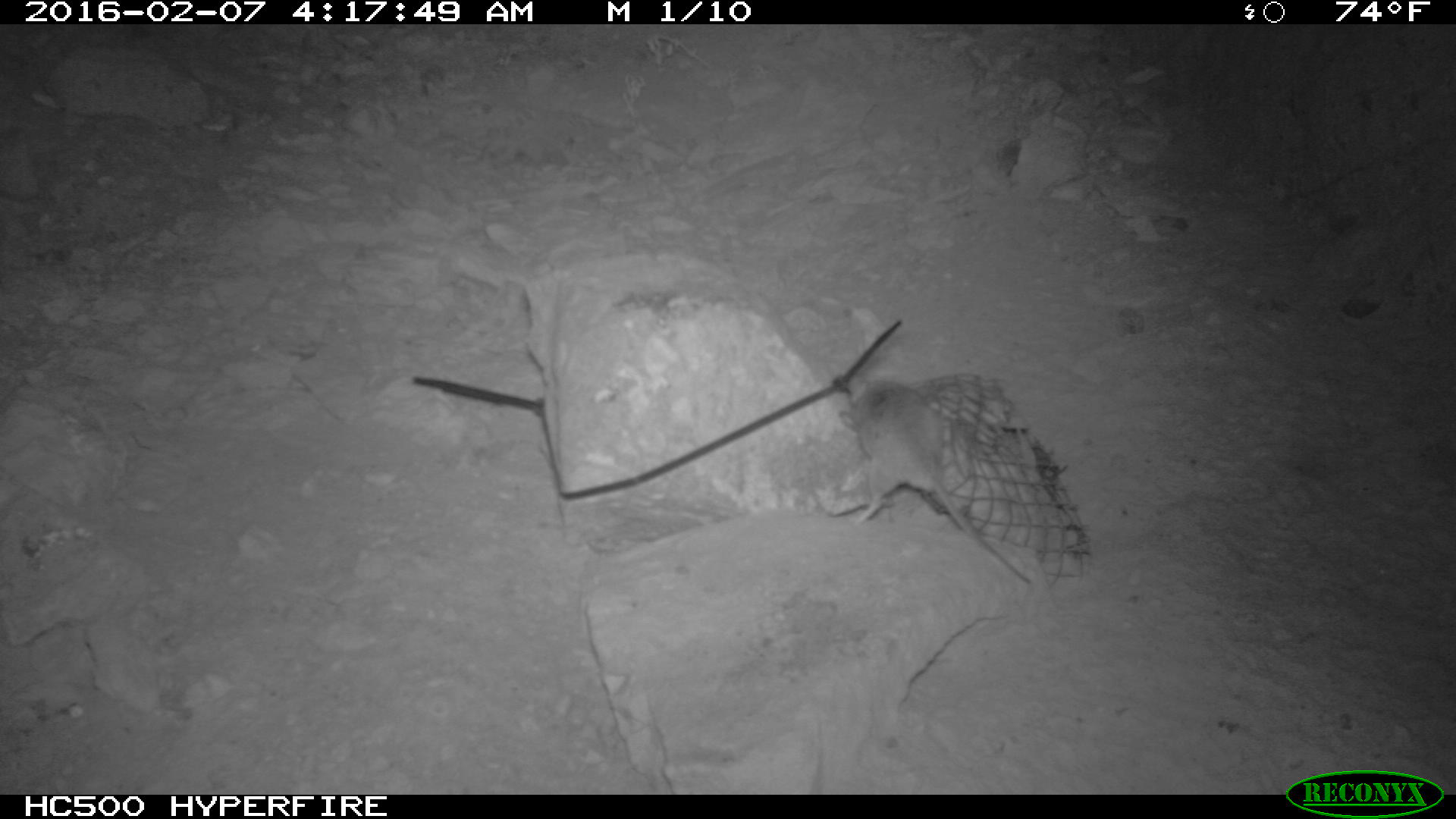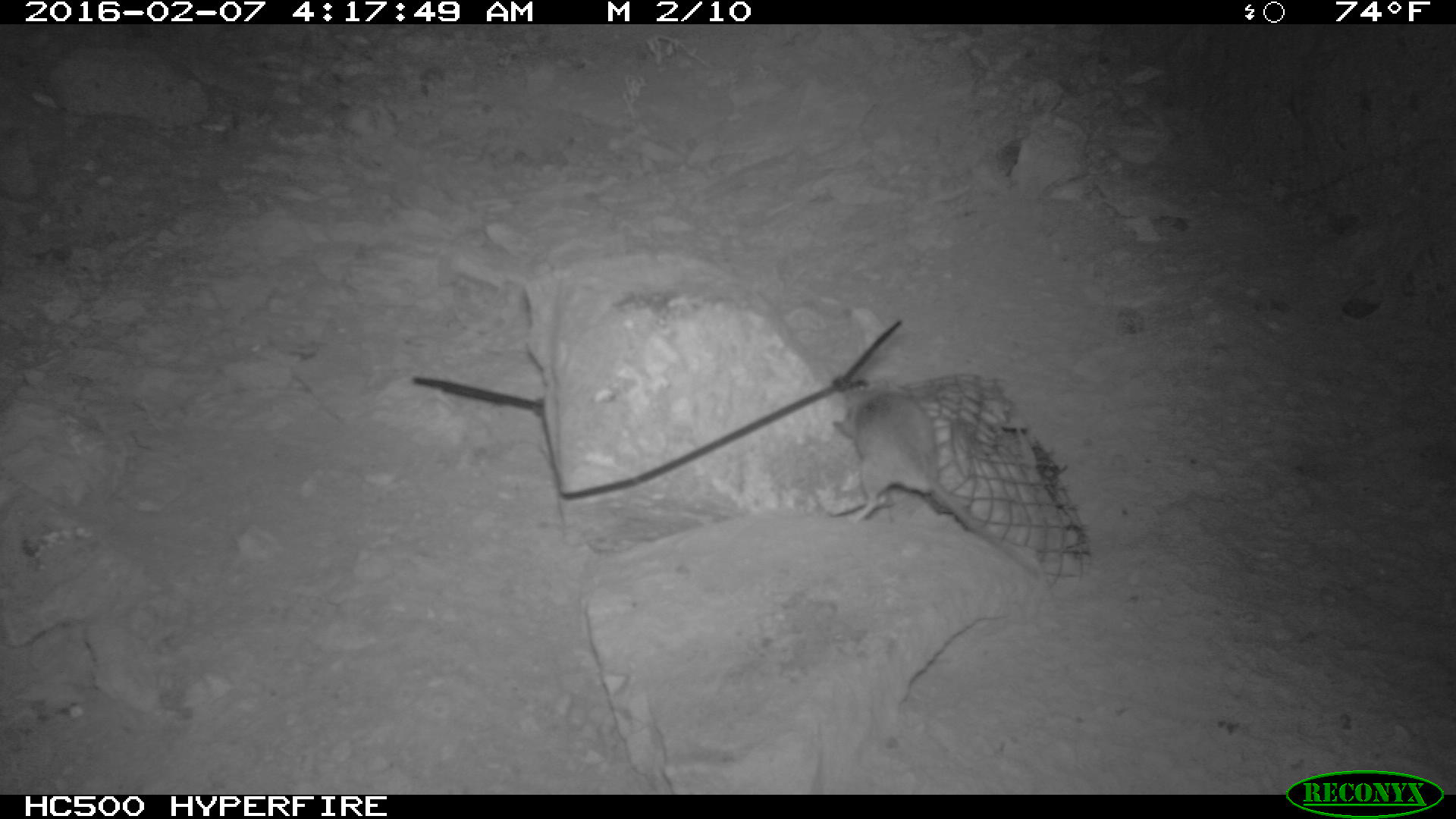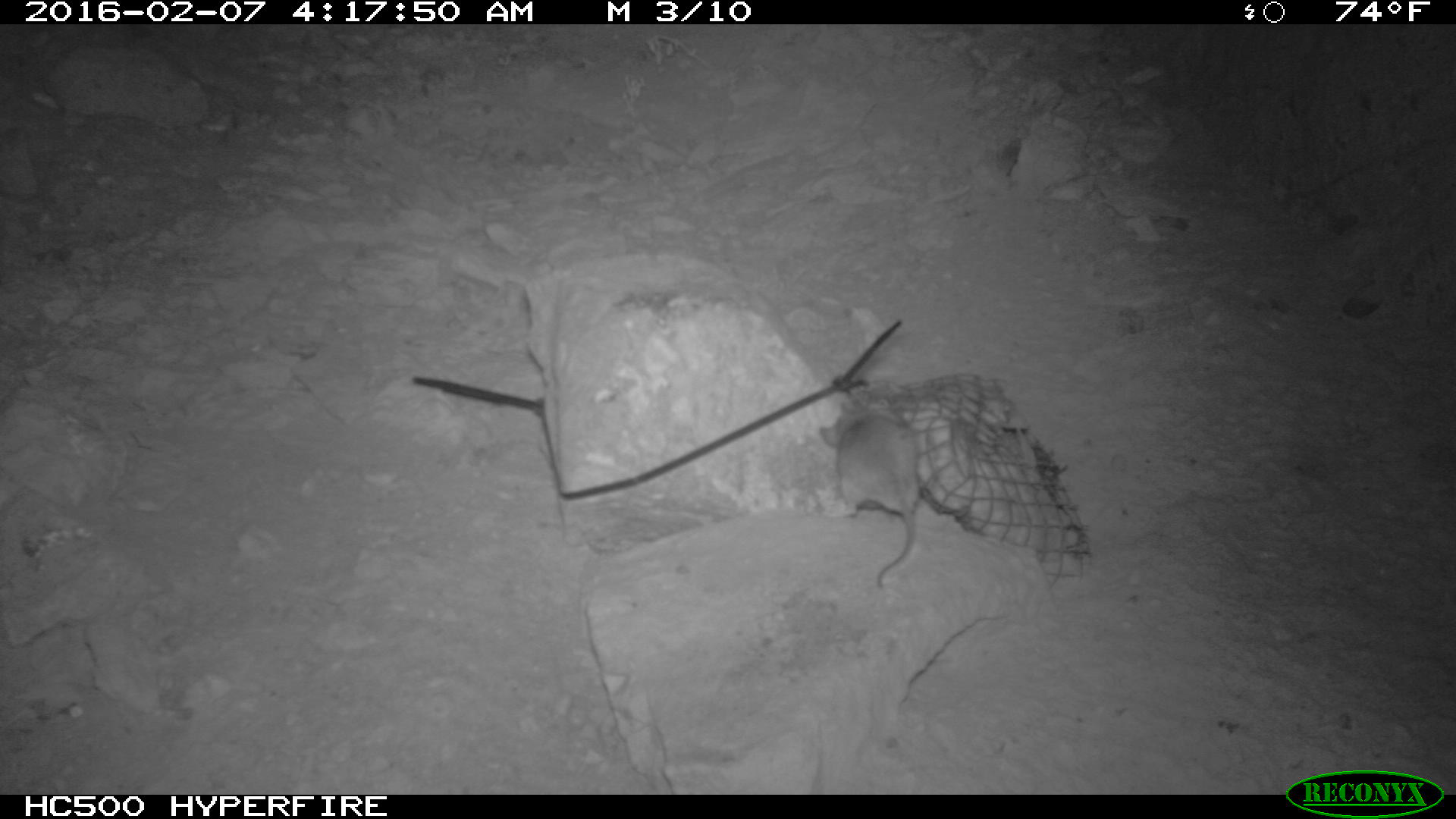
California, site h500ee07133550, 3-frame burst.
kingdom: Animalia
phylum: Chordata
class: Mammalia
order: Rodentia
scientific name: Rodentia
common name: rodent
Rodent (Rodentia).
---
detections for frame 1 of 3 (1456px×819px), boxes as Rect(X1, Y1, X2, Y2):
rodent: Rect(851, 370, 1031, 586)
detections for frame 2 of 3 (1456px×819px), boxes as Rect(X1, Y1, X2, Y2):
rodent: Rect(833, 384, 1048, 577)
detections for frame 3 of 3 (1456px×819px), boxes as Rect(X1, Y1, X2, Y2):
rodent: Rect(817, 406, 920, 588)